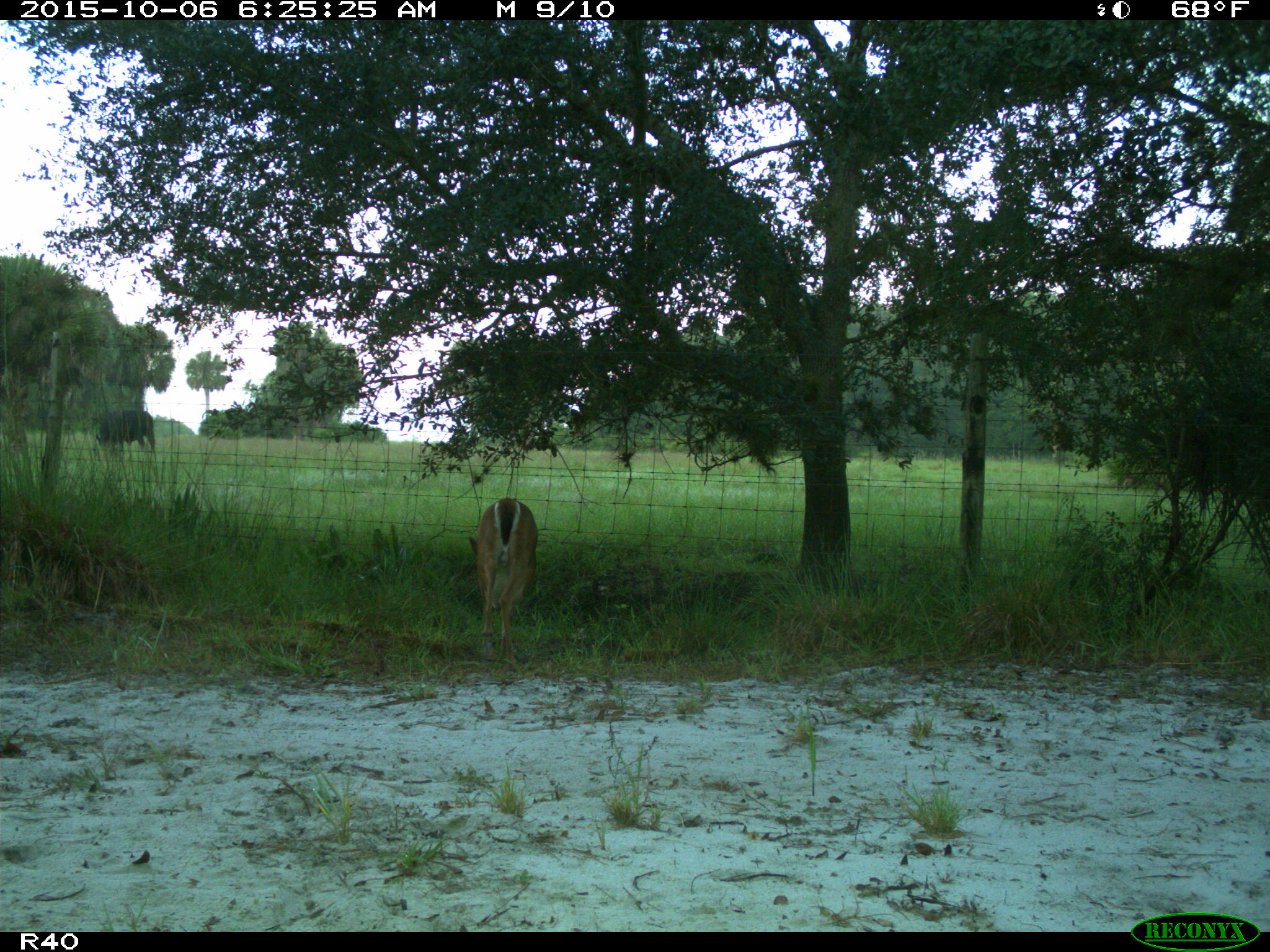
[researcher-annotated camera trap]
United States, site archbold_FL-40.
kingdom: Animalia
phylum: Chordata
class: Mammalia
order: Artiodactyla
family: Bovidae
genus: Bos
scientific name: Bos taurus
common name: domestic cow